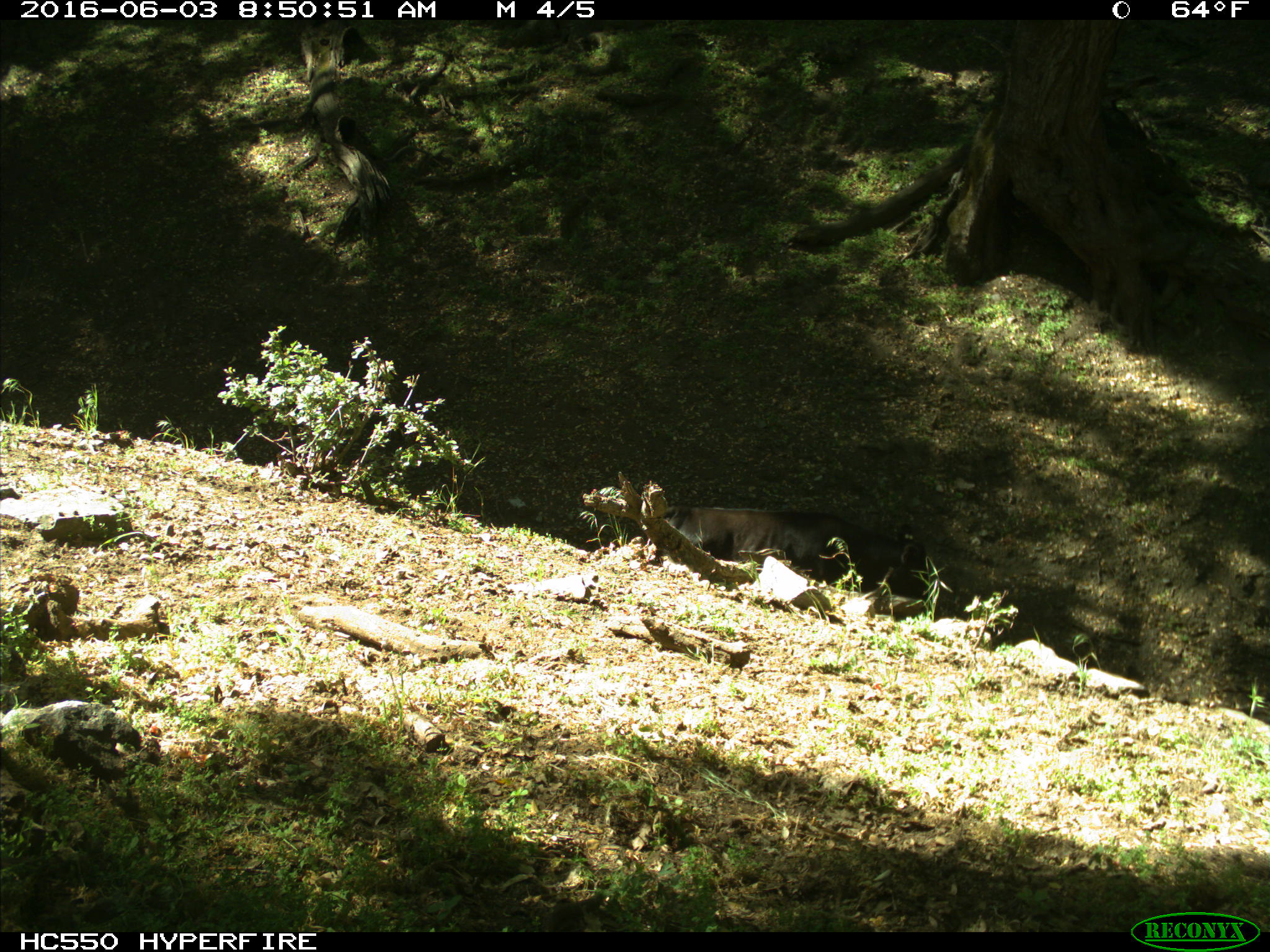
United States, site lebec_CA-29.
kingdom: Animalia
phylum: Chordata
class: Mammalia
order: Artiodactyla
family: Bovidae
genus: Bos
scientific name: Bos taurus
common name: domestic cow